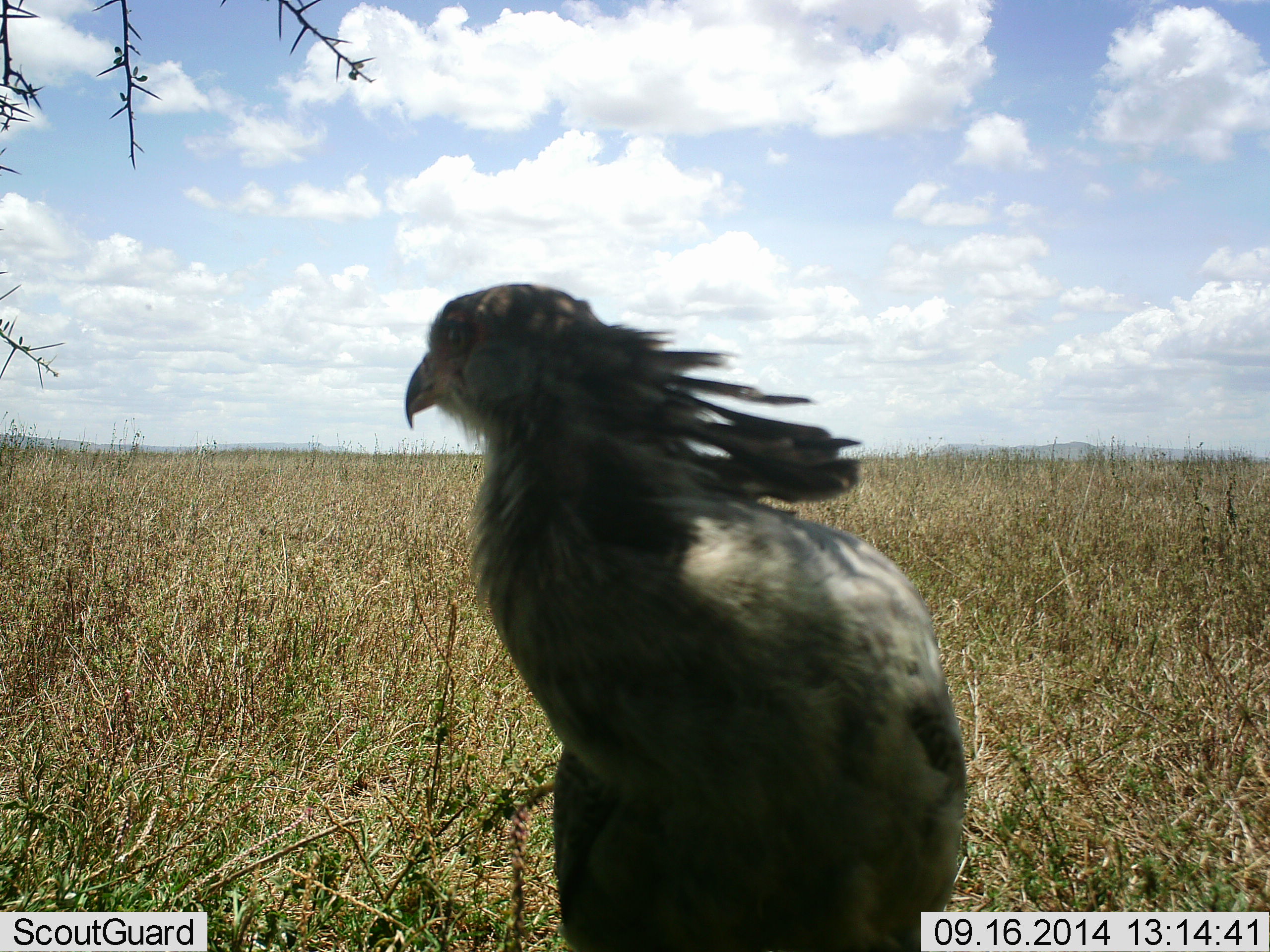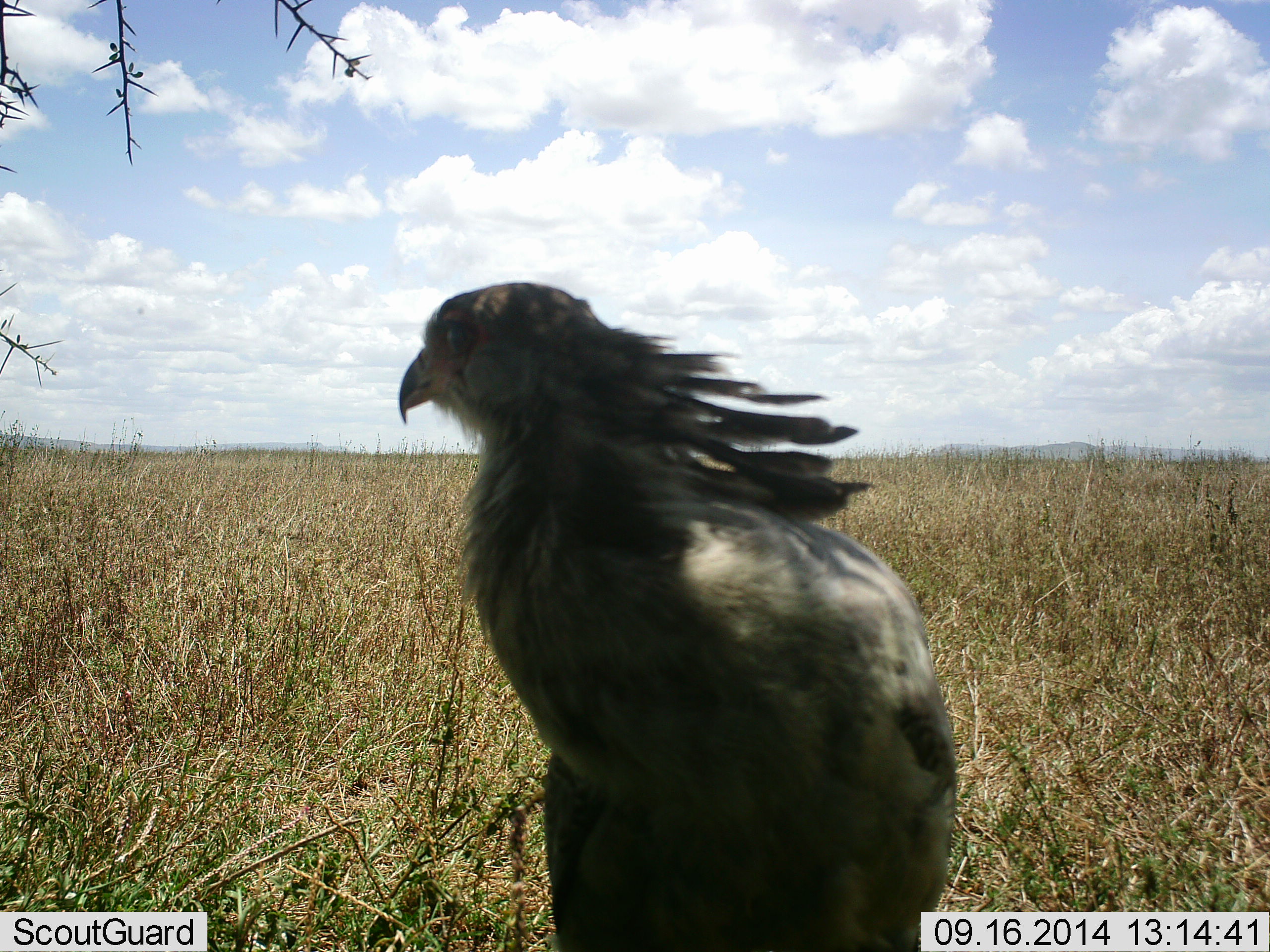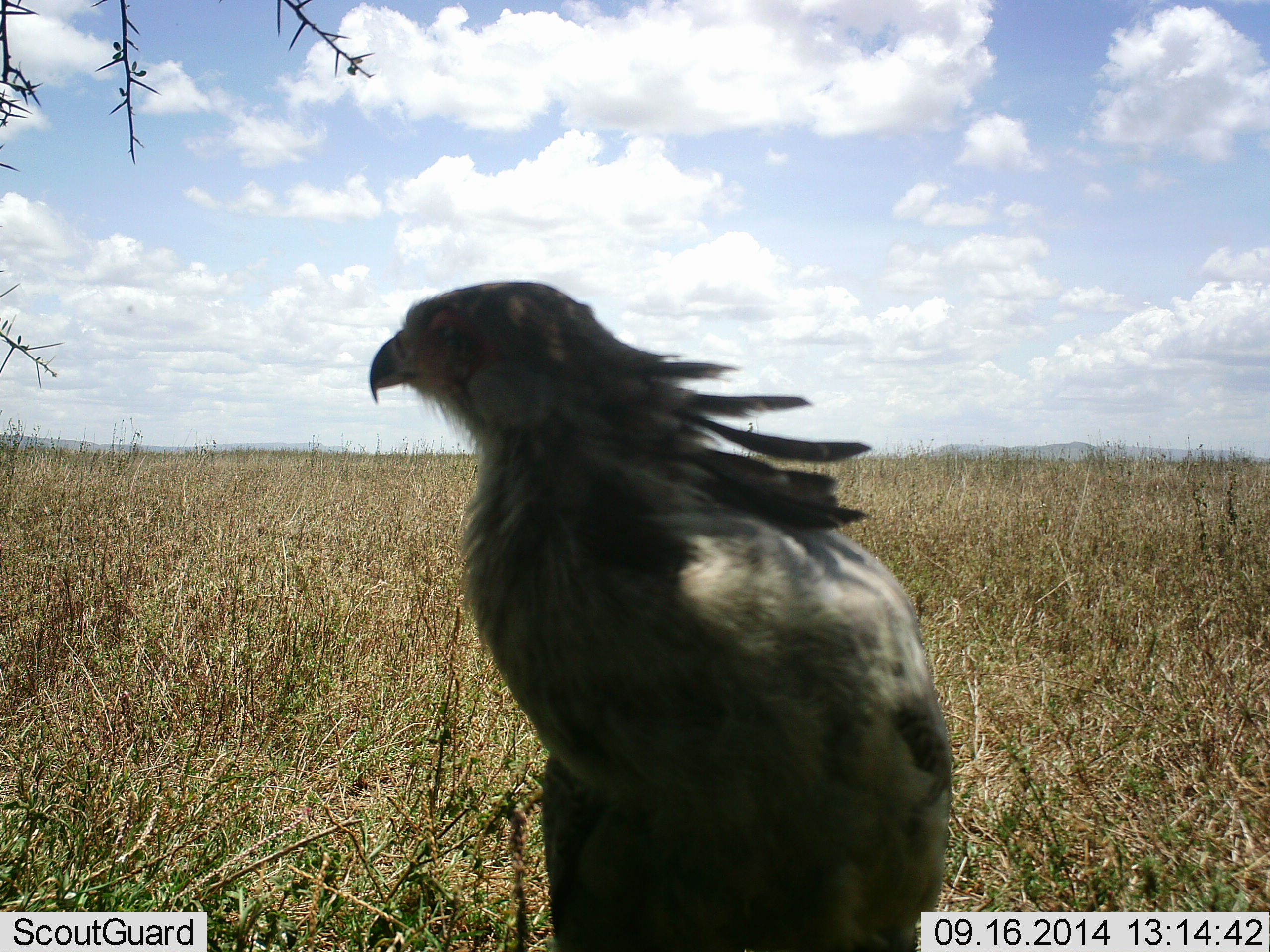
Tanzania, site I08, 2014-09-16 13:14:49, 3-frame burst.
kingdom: Animalia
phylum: Chordata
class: Aves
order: Accipitriformes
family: Sagittariidae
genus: Sagittarius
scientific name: Sagittarius serpentarius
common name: secretary bird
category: secretarybird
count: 1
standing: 100%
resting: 0%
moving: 0%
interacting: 0%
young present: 0%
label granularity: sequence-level